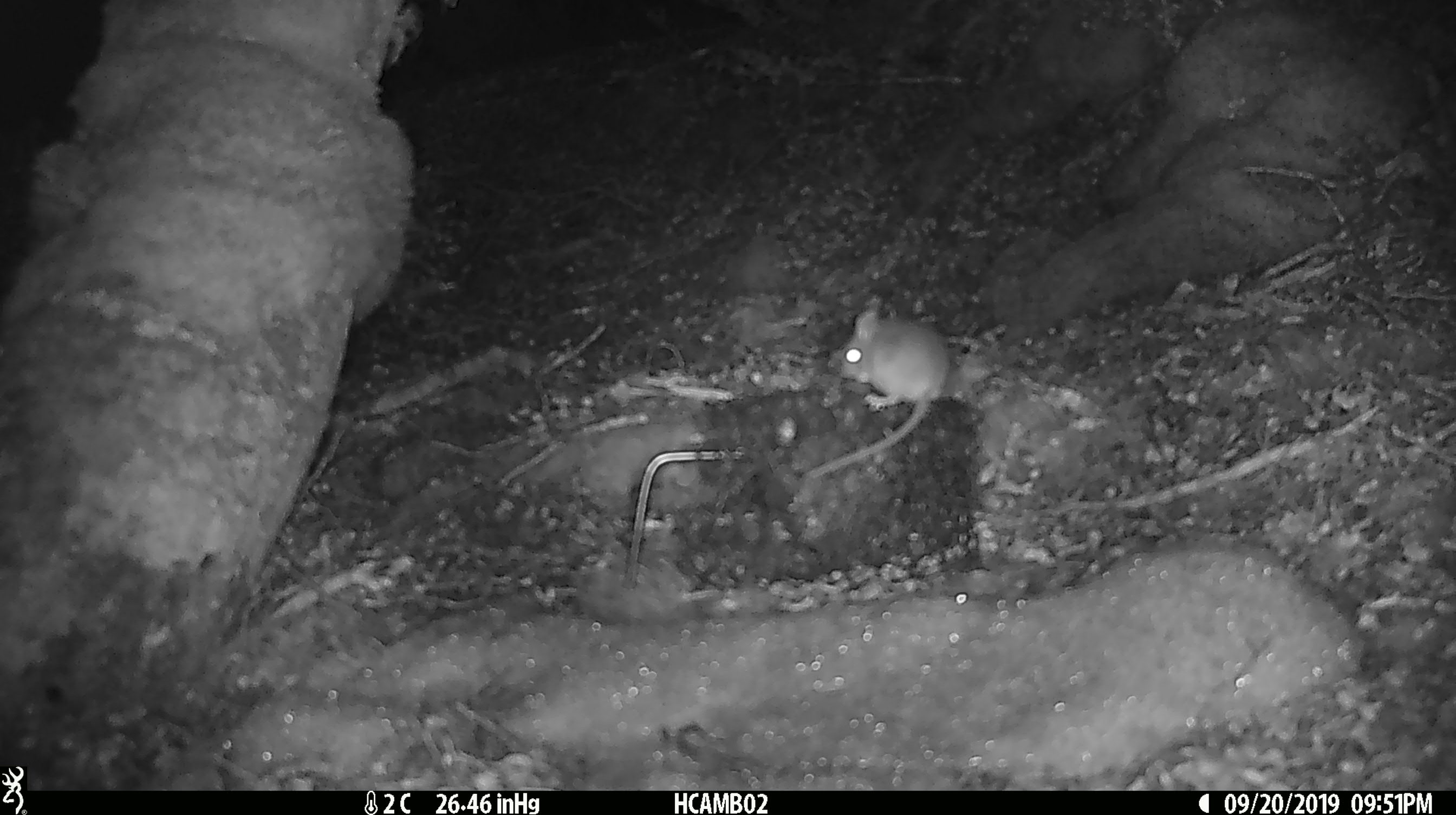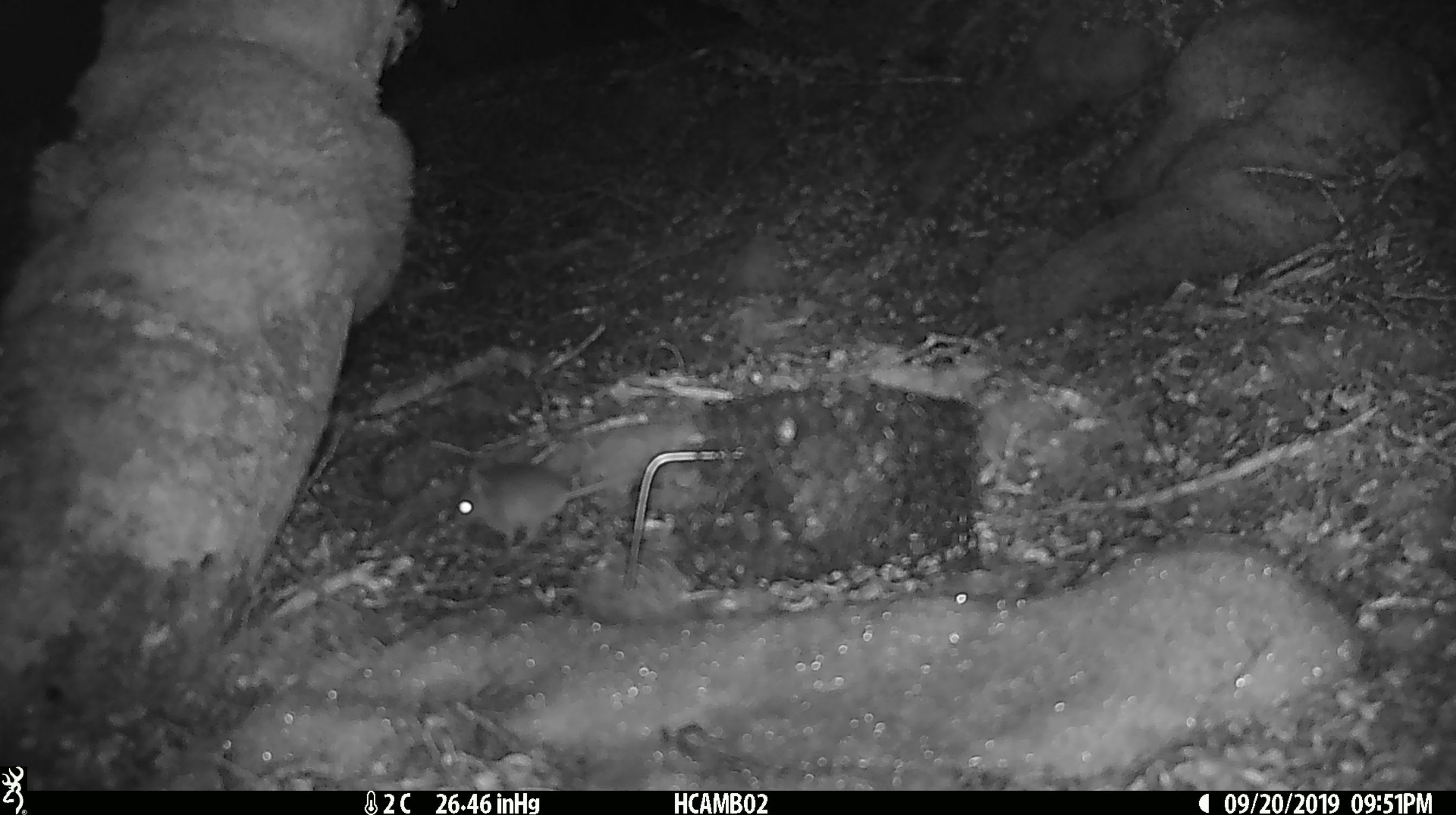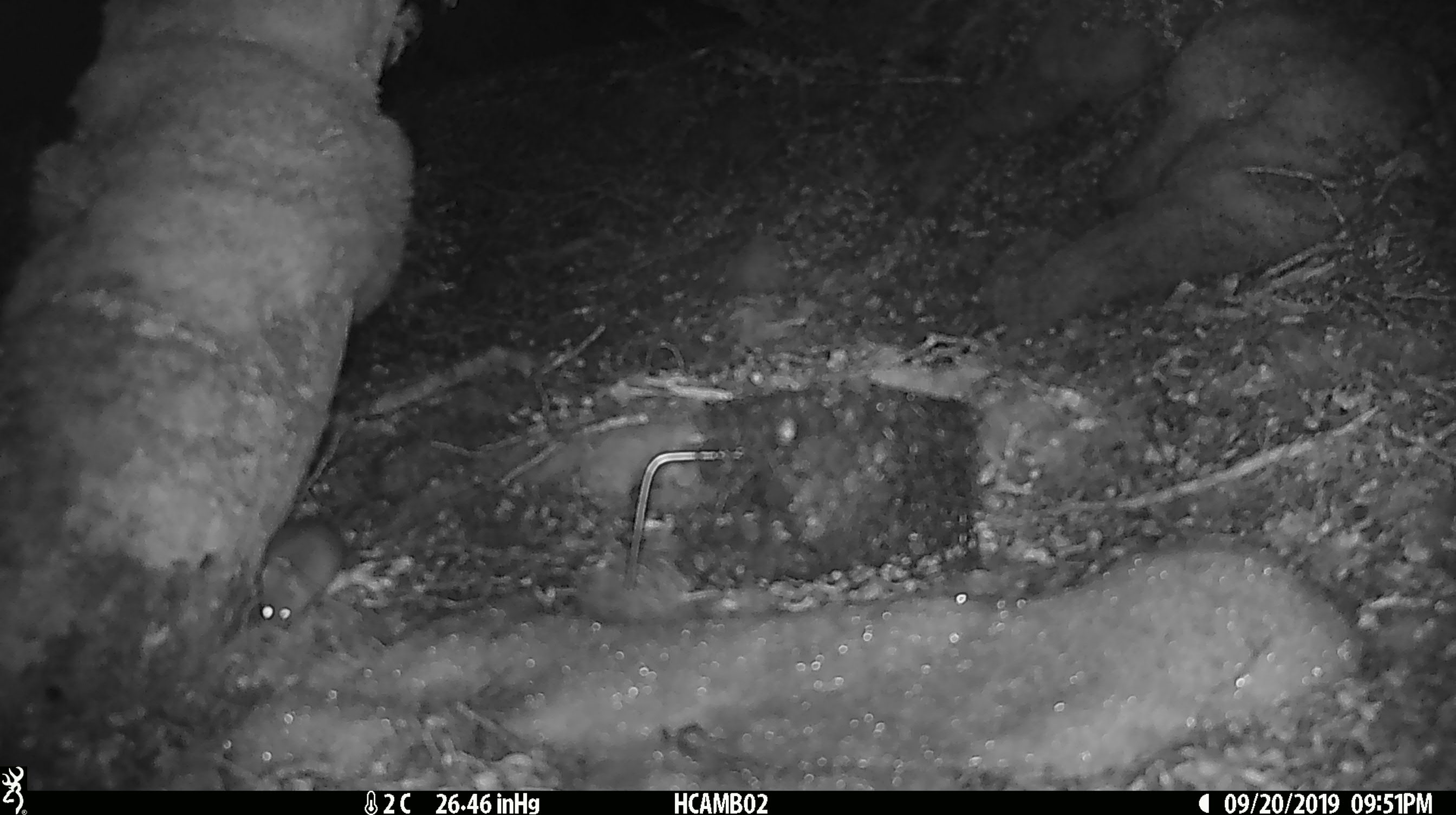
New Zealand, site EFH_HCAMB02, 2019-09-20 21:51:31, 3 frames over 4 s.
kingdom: Animalia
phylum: Chordata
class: Mammalia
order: Rodentia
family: Muridae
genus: Mus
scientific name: Mus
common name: mouse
Mouse (Mus).